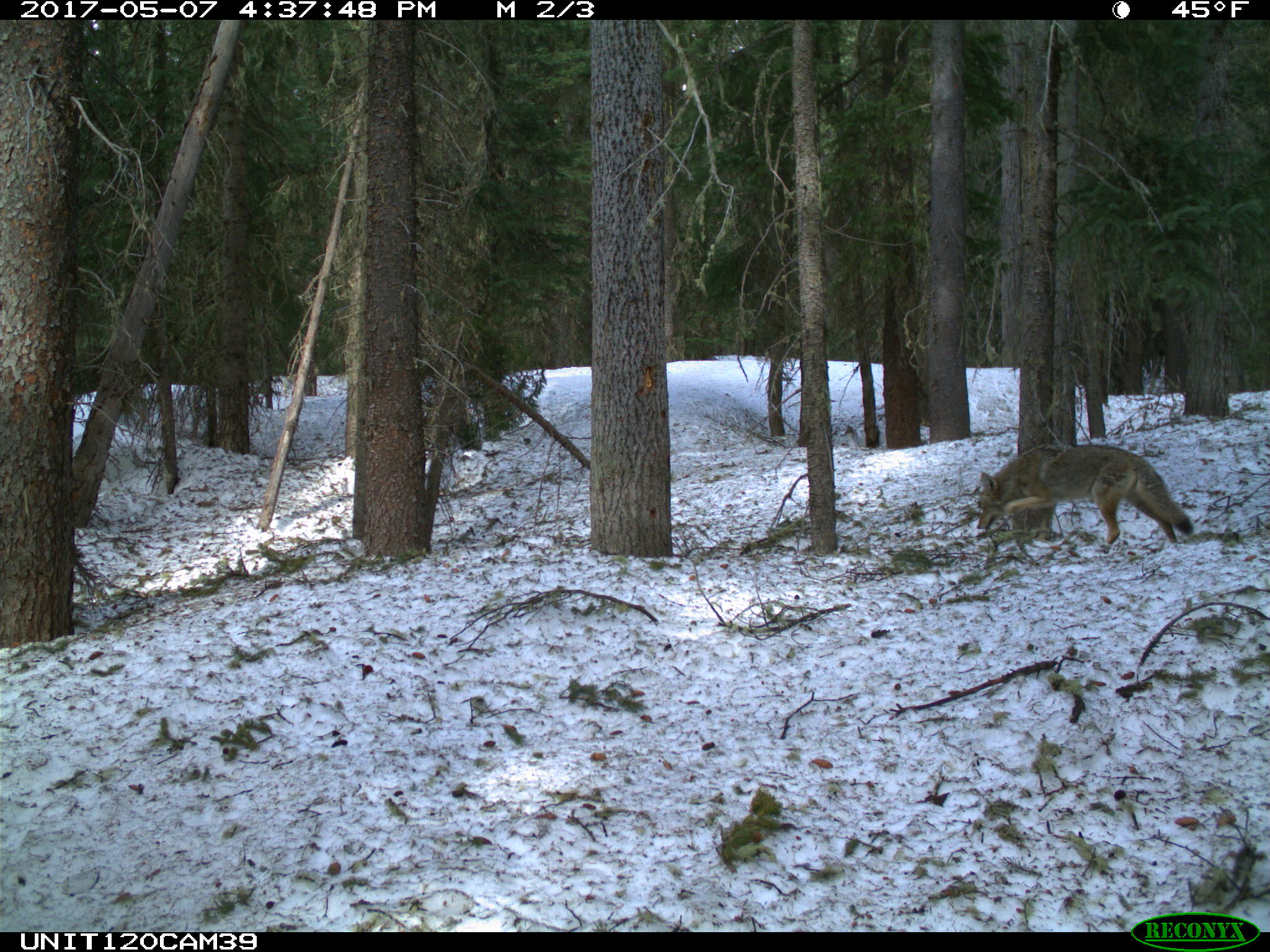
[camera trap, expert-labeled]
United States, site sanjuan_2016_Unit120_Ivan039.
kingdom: Animalia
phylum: Chordata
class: Mammalia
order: Carnivora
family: Canidae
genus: Canis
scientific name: Canis latrans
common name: coyote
Canis latrans (coyote).